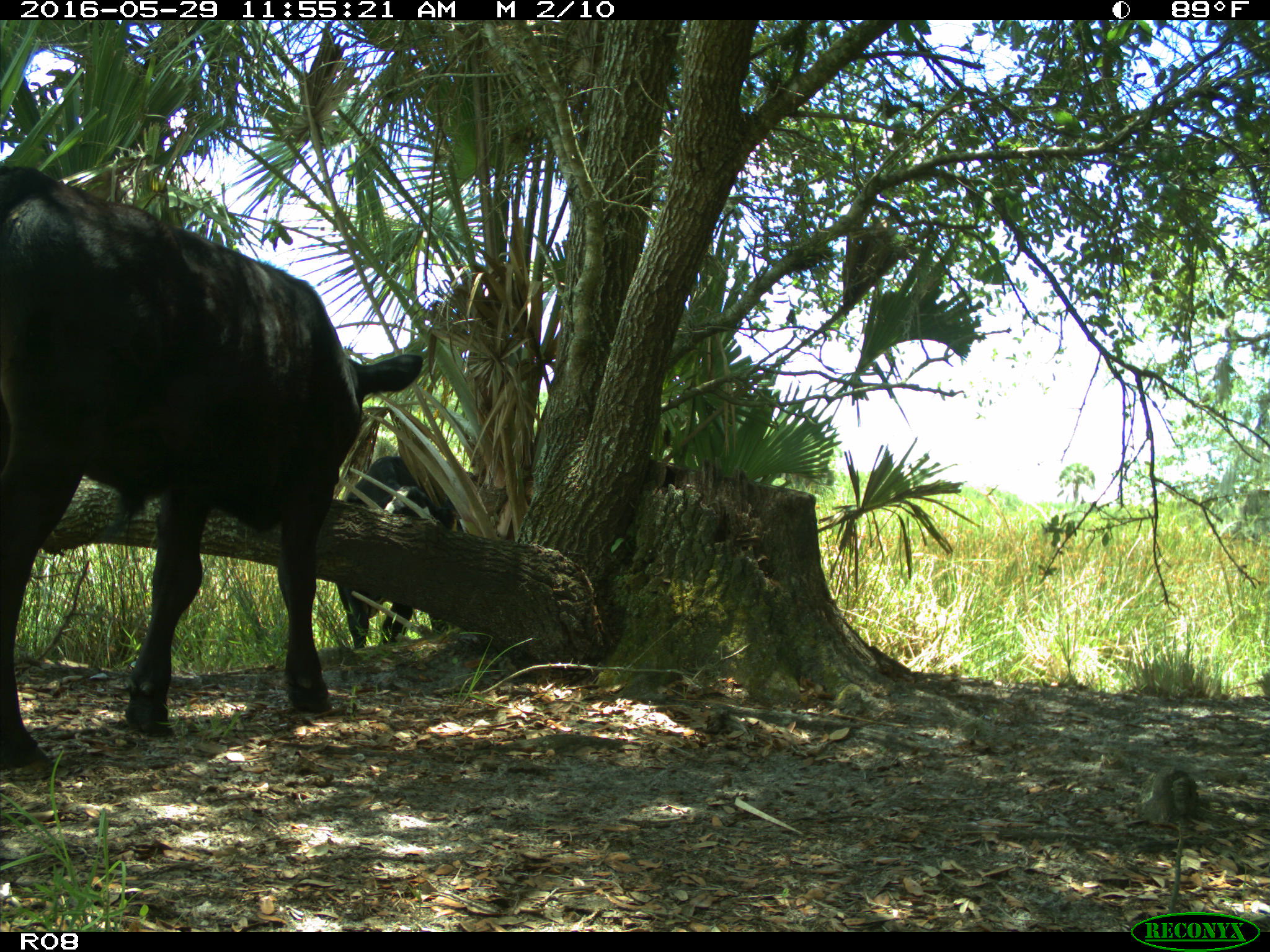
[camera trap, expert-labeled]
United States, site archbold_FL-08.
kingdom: Animalia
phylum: Chordata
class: Mammalia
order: Artiodactyla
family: Bovidae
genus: Bos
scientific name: Bos taurus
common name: domestic cow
Bos taurus (domestic cow).